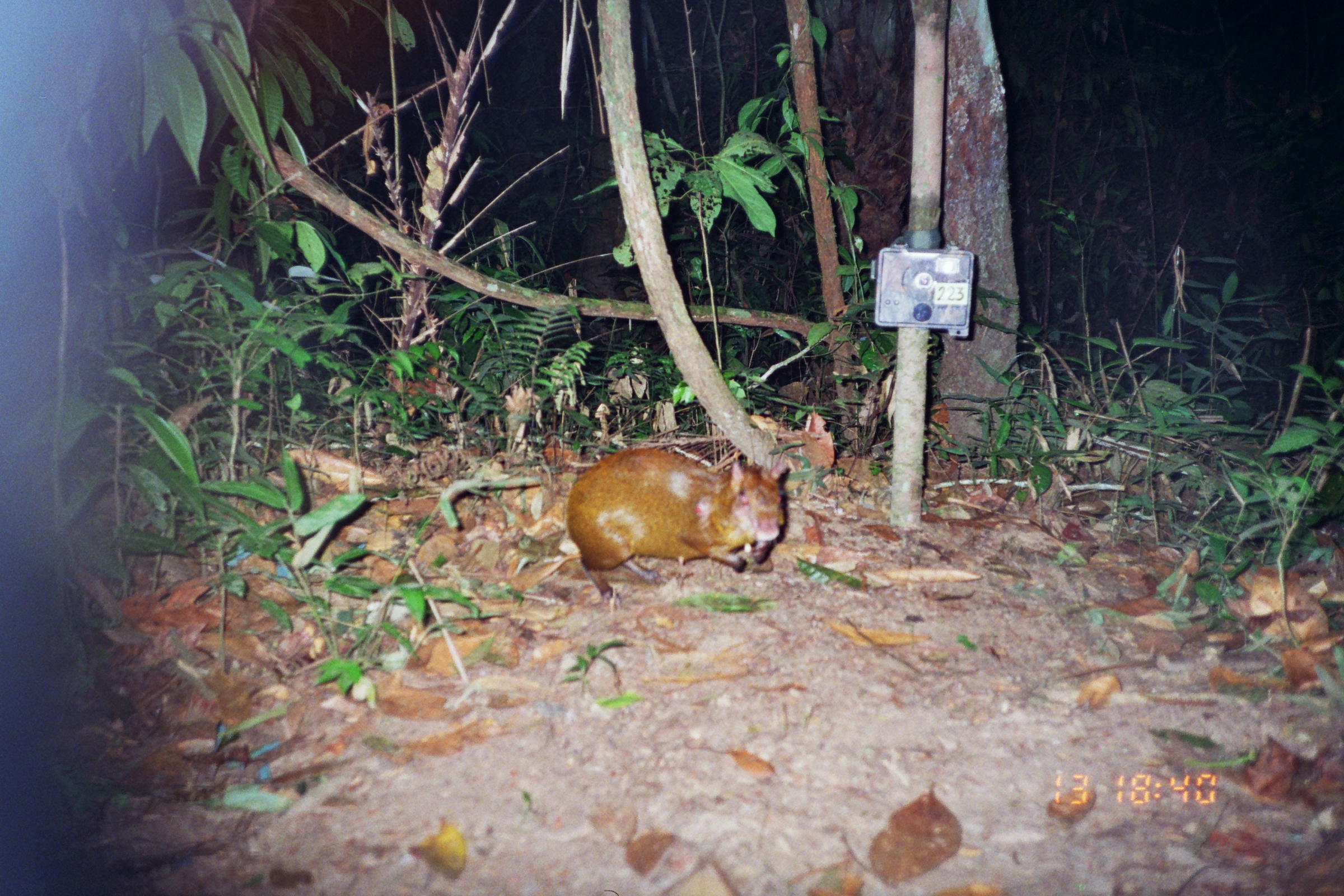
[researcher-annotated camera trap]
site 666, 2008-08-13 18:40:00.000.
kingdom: Animalia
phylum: Chordata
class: Mammalia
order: Rodentia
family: Dasyproctidae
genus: Dasyprocta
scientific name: Dasyprocta punctata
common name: central american agouti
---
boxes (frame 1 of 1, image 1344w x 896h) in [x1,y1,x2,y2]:
dasyprocta punctata: [564,444,789,604]